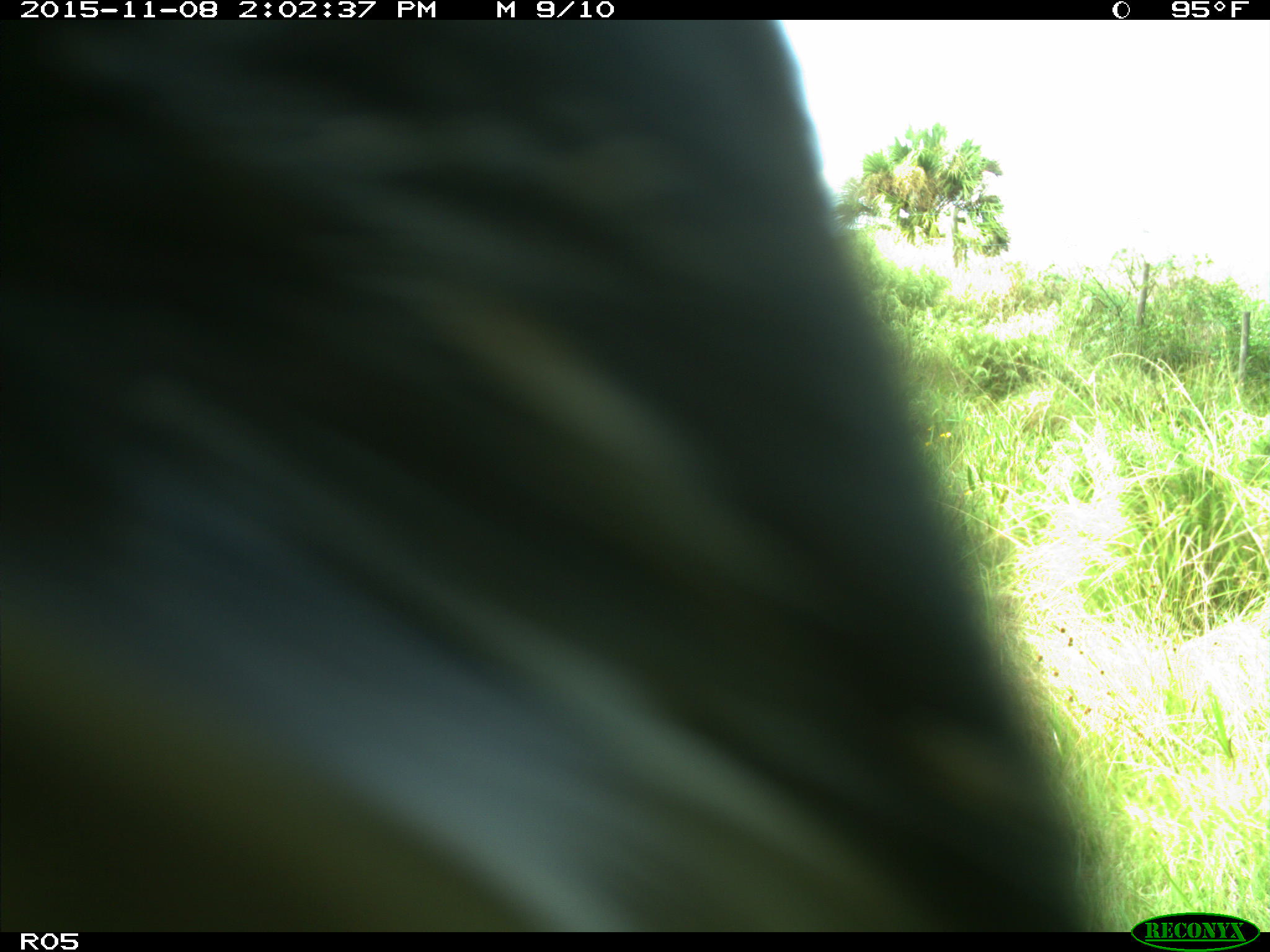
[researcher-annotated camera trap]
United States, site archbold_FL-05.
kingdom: Animalia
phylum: Chordata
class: Mammalia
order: Artiodactyla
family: Bovidae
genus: Bos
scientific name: Bos taurus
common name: domestic cow